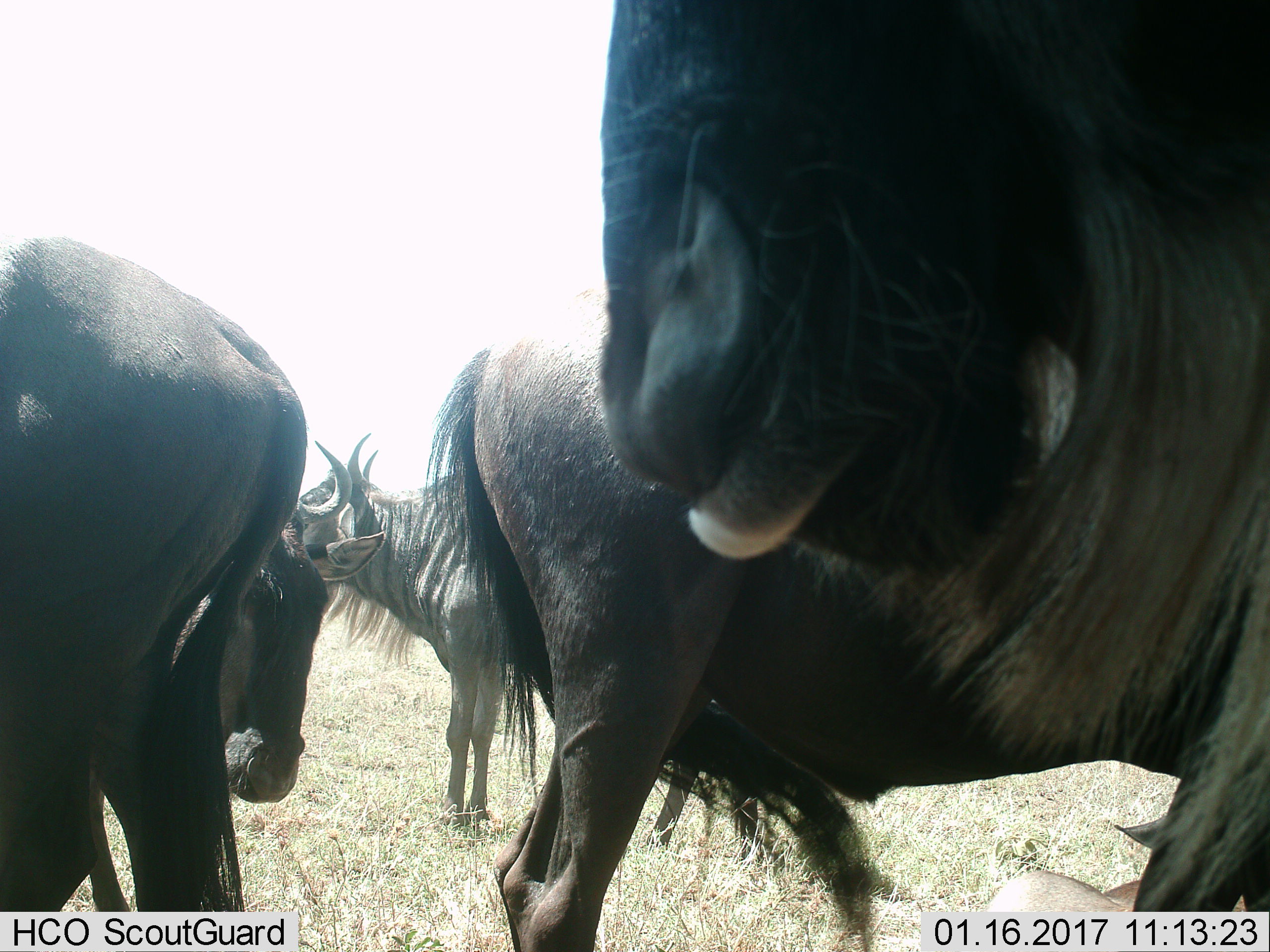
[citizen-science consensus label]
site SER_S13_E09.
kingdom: Animalia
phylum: Chordata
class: Mammalia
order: Artiodactyla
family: Bovidae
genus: Connochaetes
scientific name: Connochaetes taurinus taurinus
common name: blue wildebeest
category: wildebeestblue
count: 5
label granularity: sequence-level